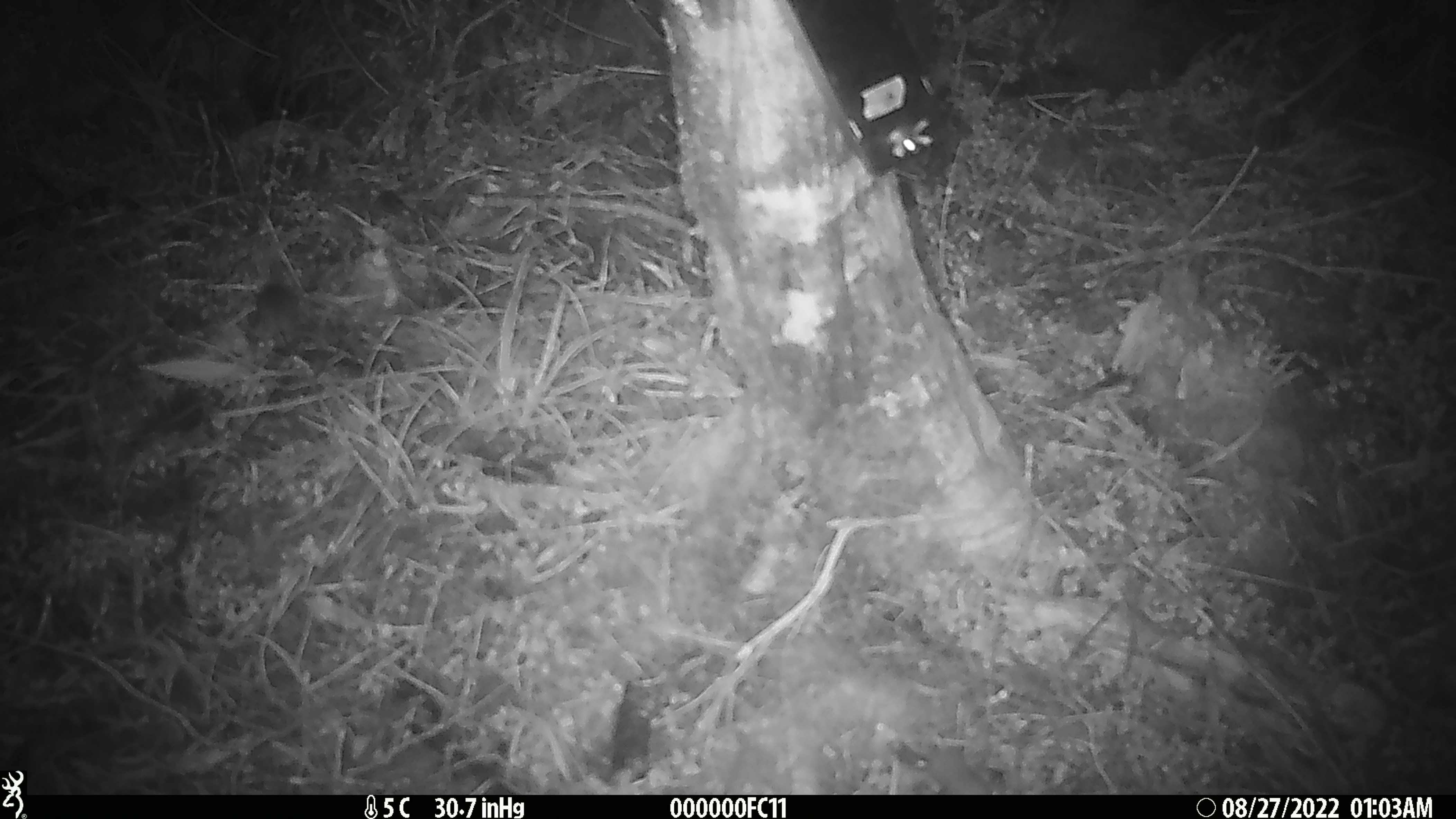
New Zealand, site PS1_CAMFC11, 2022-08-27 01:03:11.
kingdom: Animalia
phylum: Chordata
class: Mammalia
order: Rodentia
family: Muridae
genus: Mus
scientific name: Mus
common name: mouse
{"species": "mouse (Mus)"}